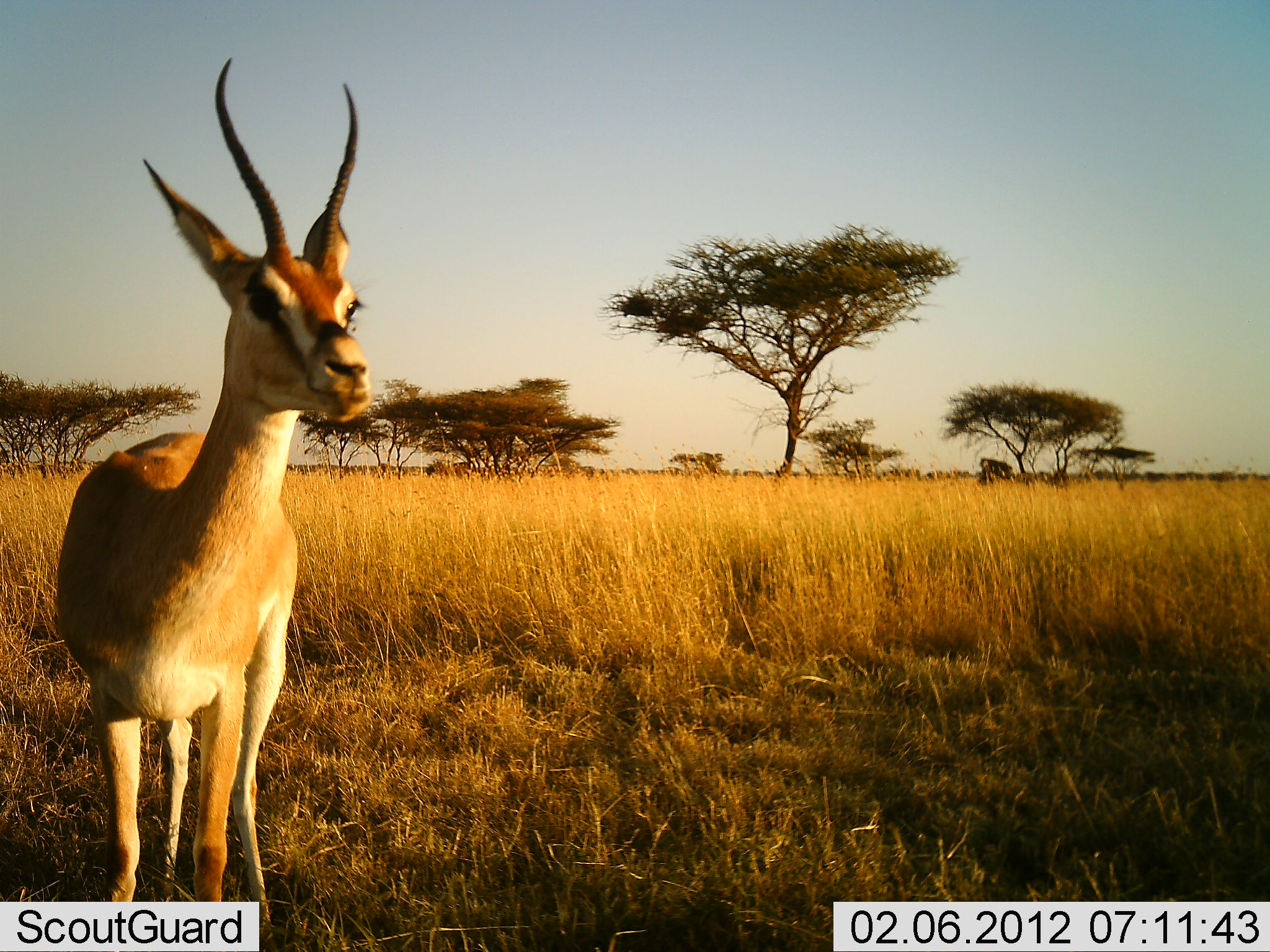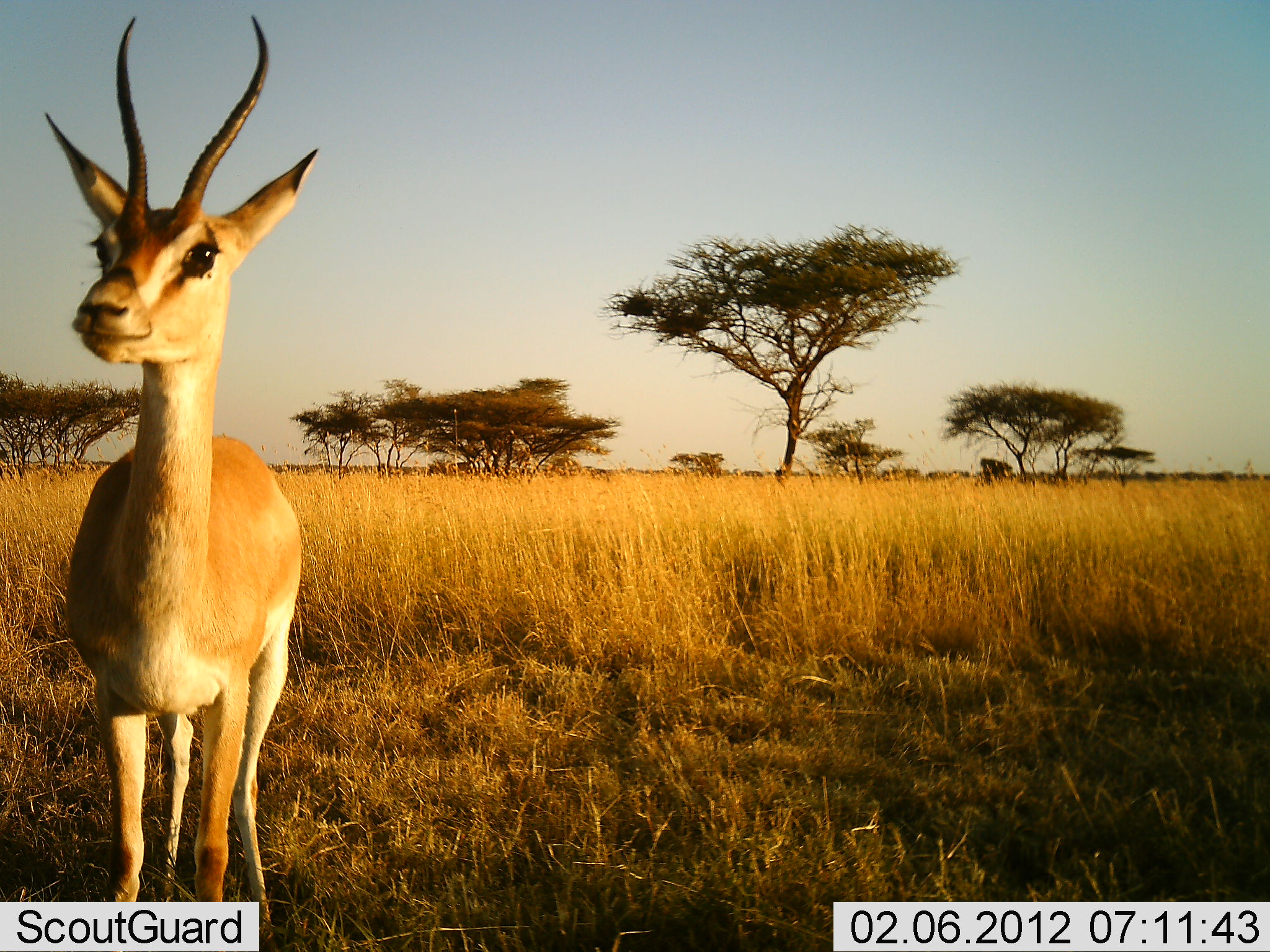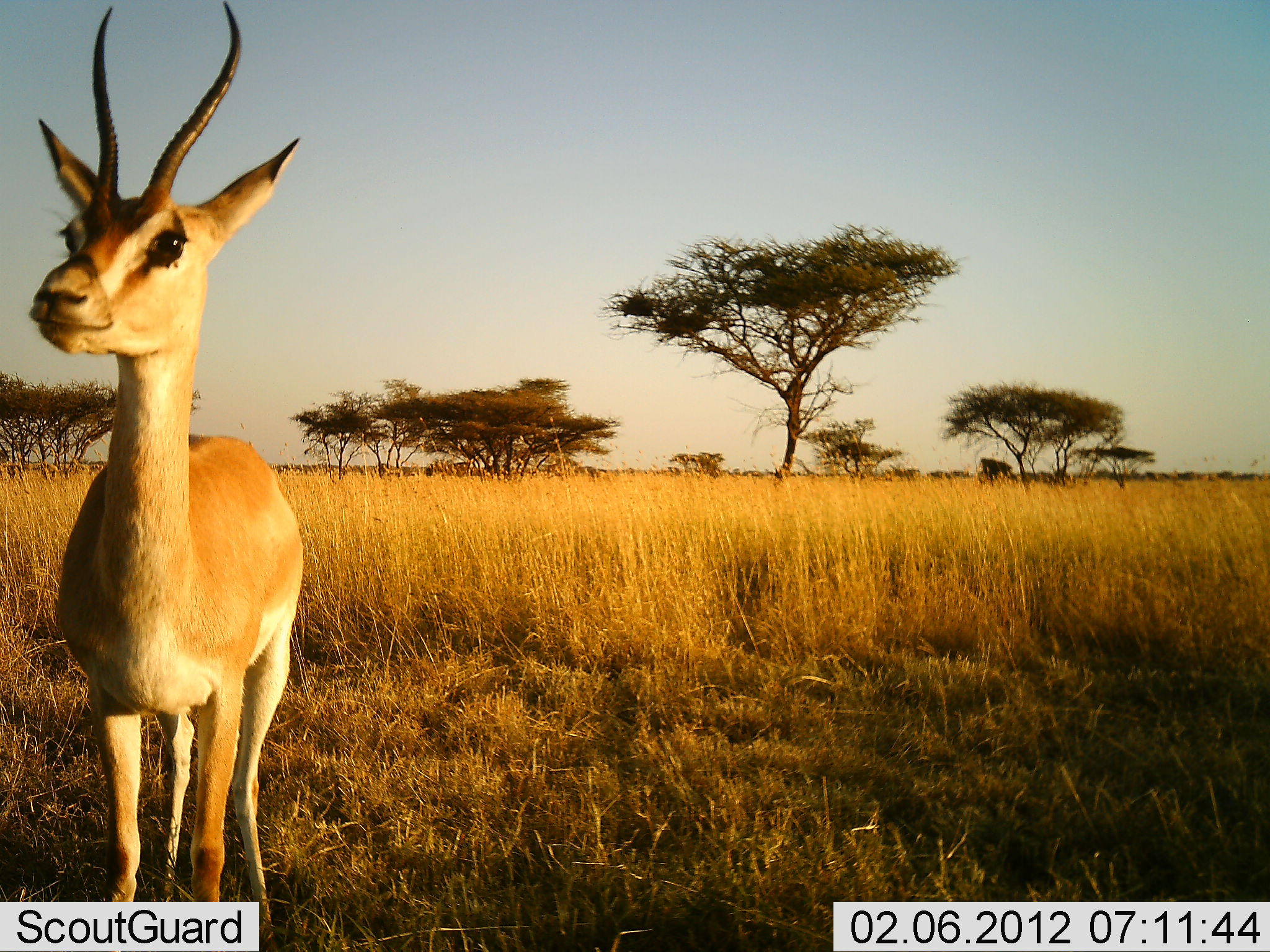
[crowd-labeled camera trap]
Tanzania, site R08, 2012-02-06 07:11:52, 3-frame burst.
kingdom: Animalia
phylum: Chordata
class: Mammalia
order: Artiodactyla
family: Bovidae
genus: Nanger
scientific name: Nanger granti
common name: grant's gazelle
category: gazellegrants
Gazellegrants (grant's gazelle) (Nanger granti), count 1. Behavior (volunteer vote fractions): standing 100%, resting 0%, moving 0%, interacting 0%. Young present (vote fraction): 0%. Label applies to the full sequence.